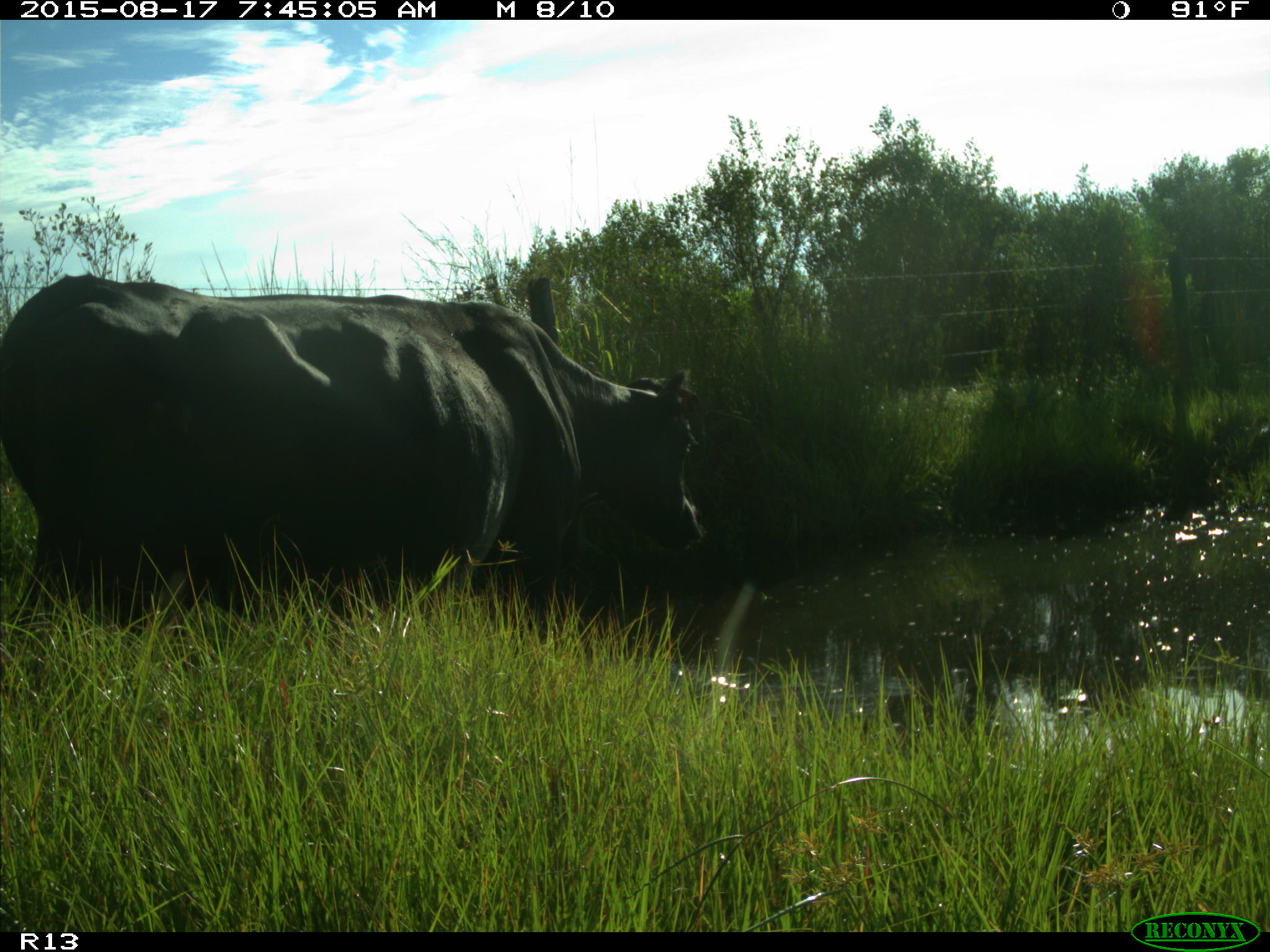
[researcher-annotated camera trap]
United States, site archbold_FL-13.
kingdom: Animalia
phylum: Chordata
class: Mammalia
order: Artiodactyla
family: Bovidae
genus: Bos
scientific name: Bos taurus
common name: domestic cow